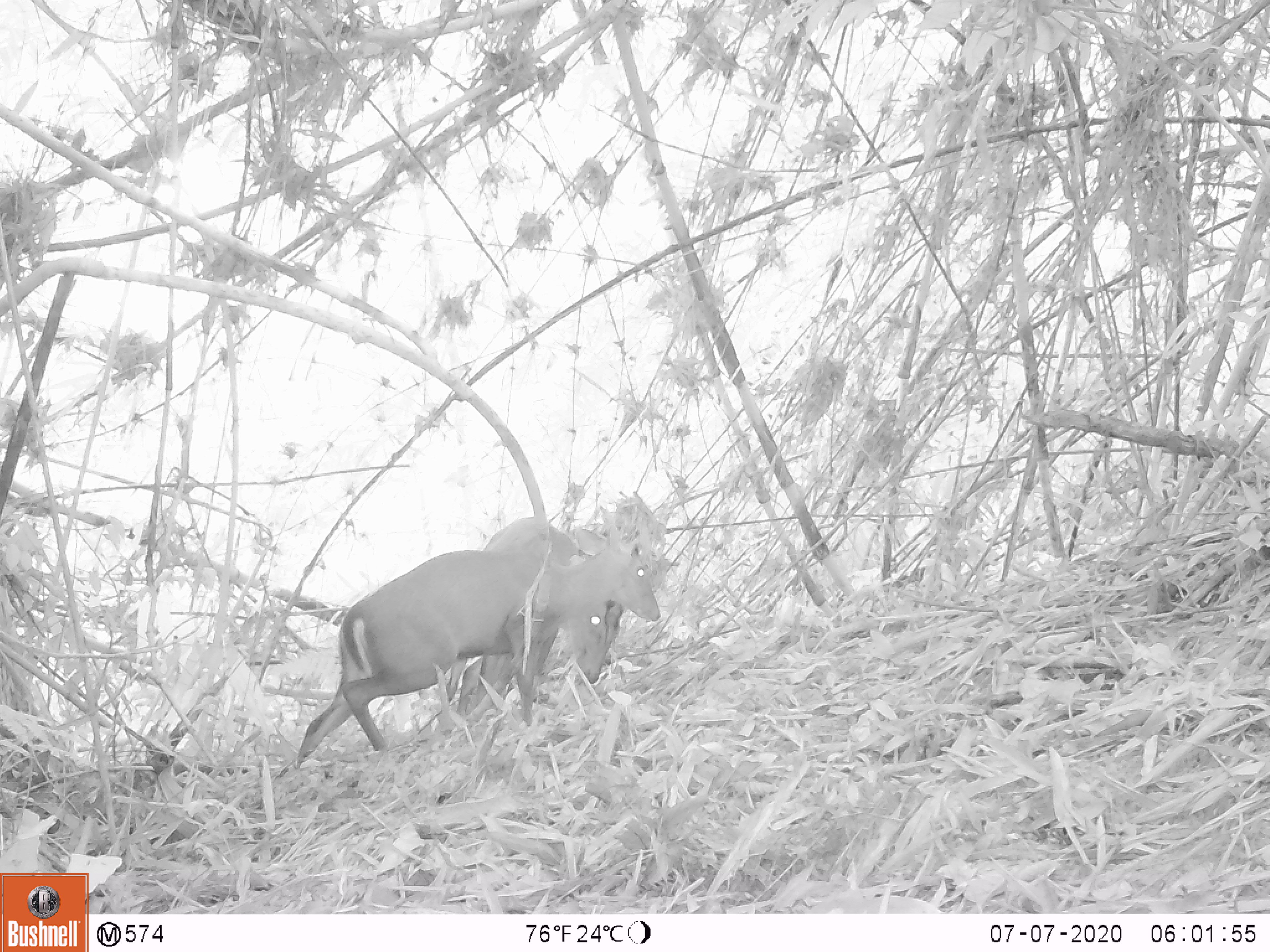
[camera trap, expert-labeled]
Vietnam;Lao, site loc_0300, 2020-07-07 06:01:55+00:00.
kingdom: Animalia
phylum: Chordata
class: Mammalia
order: Artiodactyla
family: Cervidae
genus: Muntiacus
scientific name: Muntiacus rooseveltorum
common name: roosevelt's muntjac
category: roosevelts muntjac group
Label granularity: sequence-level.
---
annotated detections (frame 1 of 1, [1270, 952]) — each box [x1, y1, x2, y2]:
roosevelts muntjac group: [296, 522, 662, 765]; [446, 517, 621, 728]